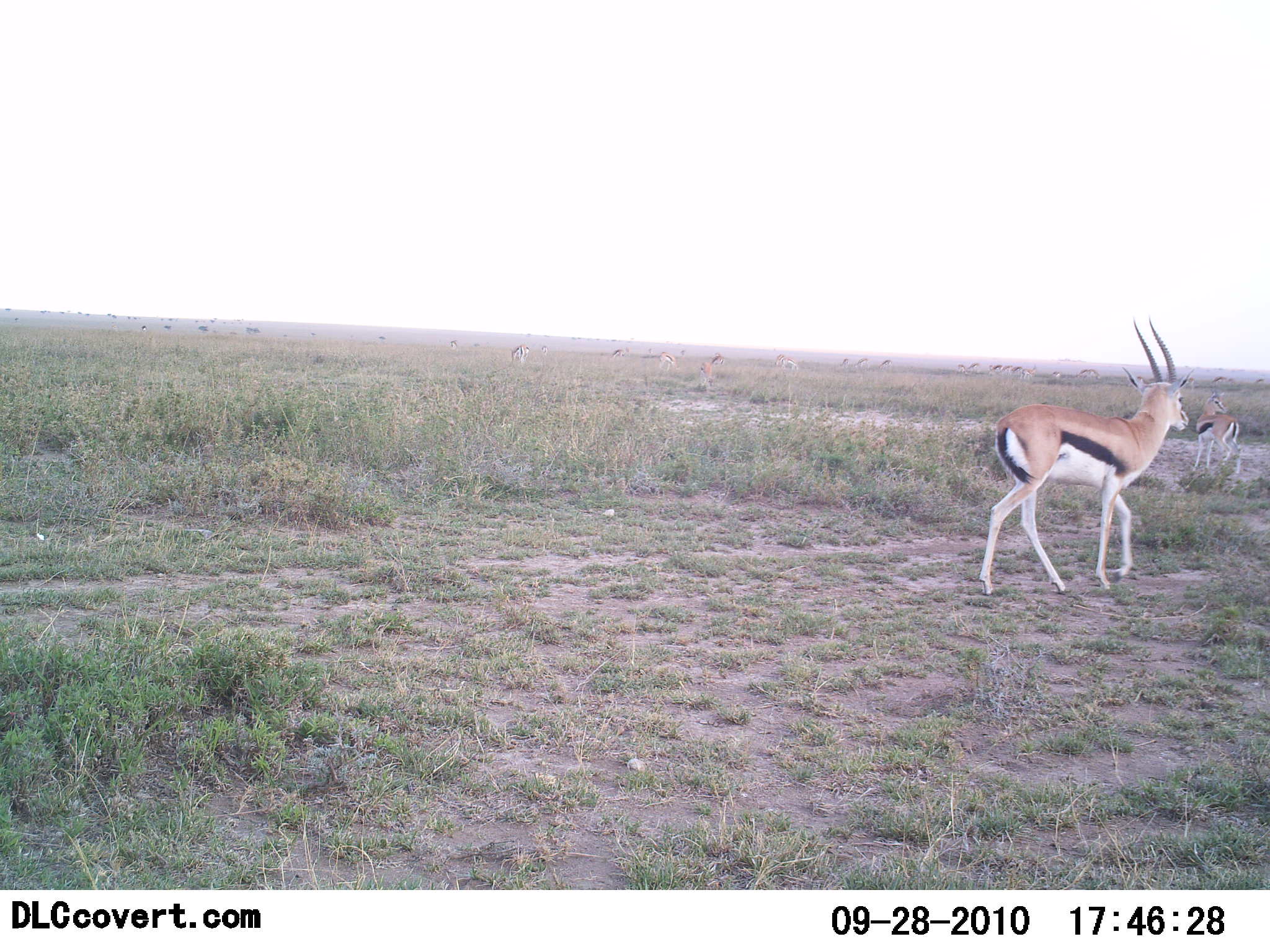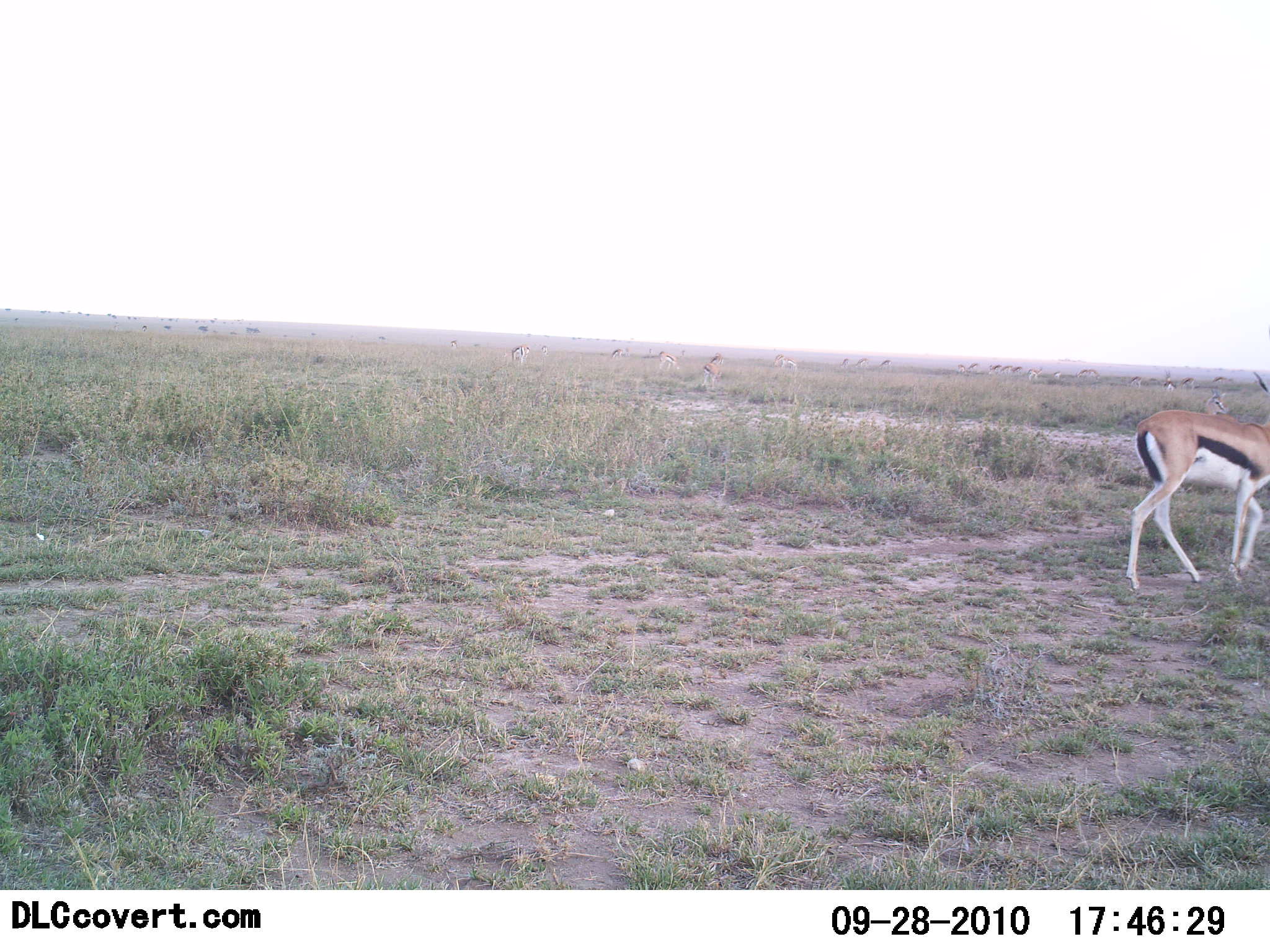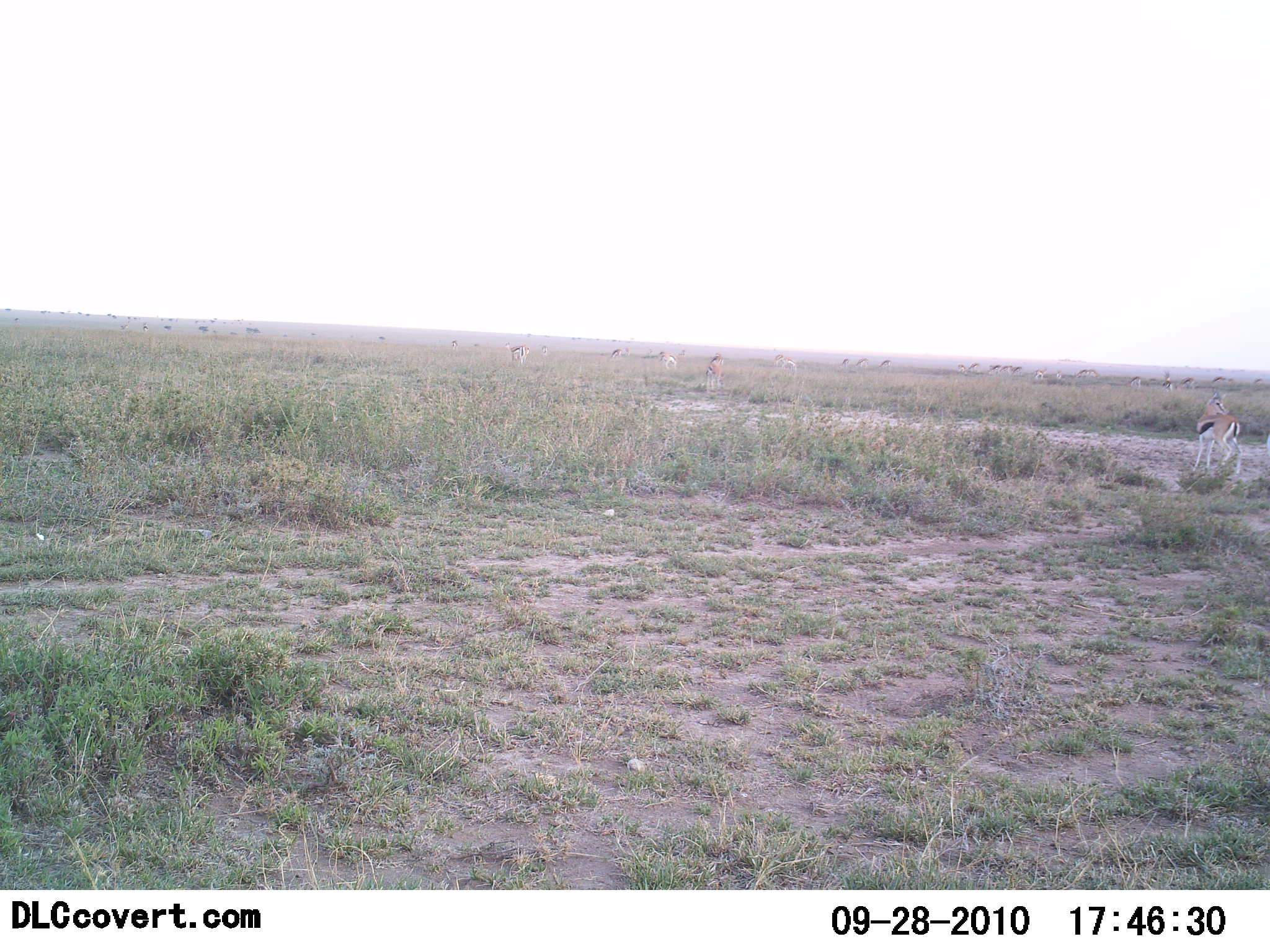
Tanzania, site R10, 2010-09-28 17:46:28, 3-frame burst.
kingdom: Animalia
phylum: Chordata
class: Mammalia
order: Artiodactyla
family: Bovidae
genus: Eudorcas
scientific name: Eudorcas thomsonii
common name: thomson's gazelle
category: gazellethomsons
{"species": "gazellethomsons (thomson's gazelle) (Eudorcas thomsonii)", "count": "1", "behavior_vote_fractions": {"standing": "50%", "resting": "0%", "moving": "90%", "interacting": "0%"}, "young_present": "0%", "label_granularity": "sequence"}